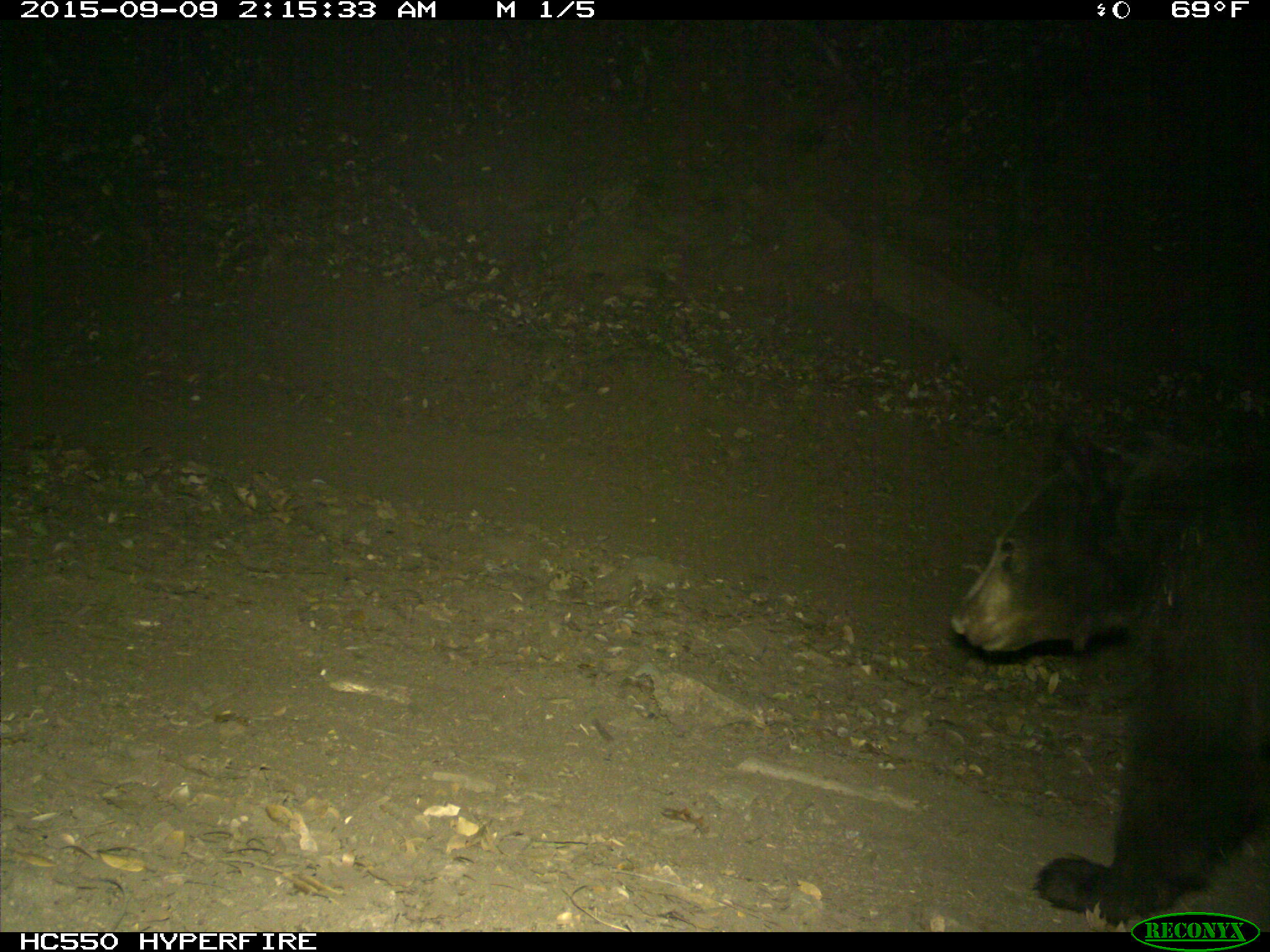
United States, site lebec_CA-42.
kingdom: Animalia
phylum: Chordata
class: Mammalia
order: Carnivora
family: Ursidae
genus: Ursus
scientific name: Ursus americanus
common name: american black bear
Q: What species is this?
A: Ursus americanus (american black bear).